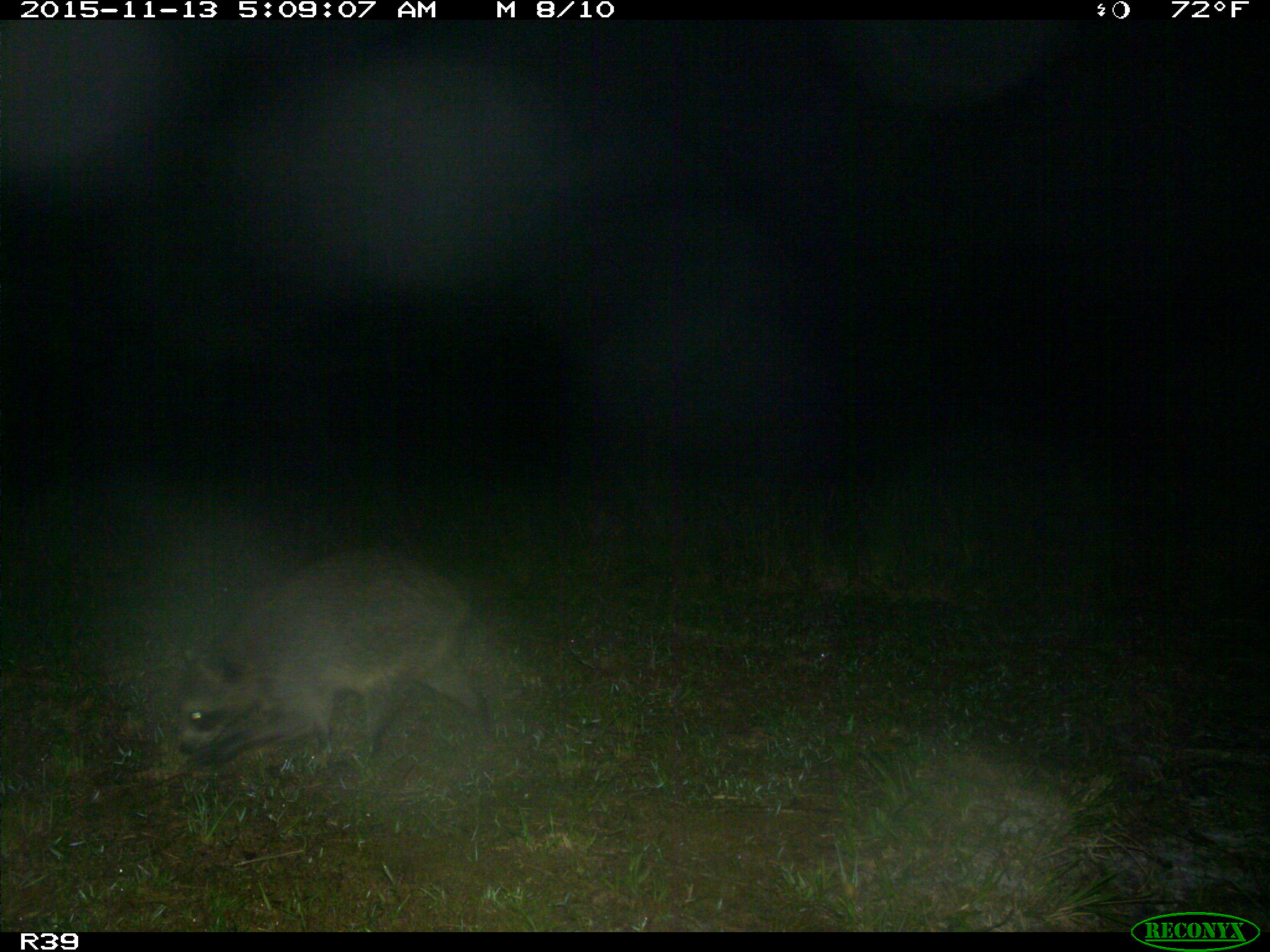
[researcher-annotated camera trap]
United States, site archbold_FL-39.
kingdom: Animalia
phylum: Chordata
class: Mammalia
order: Carnivora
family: Procyonidae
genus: Procyon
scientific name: Procyon lotor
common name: common raccoon